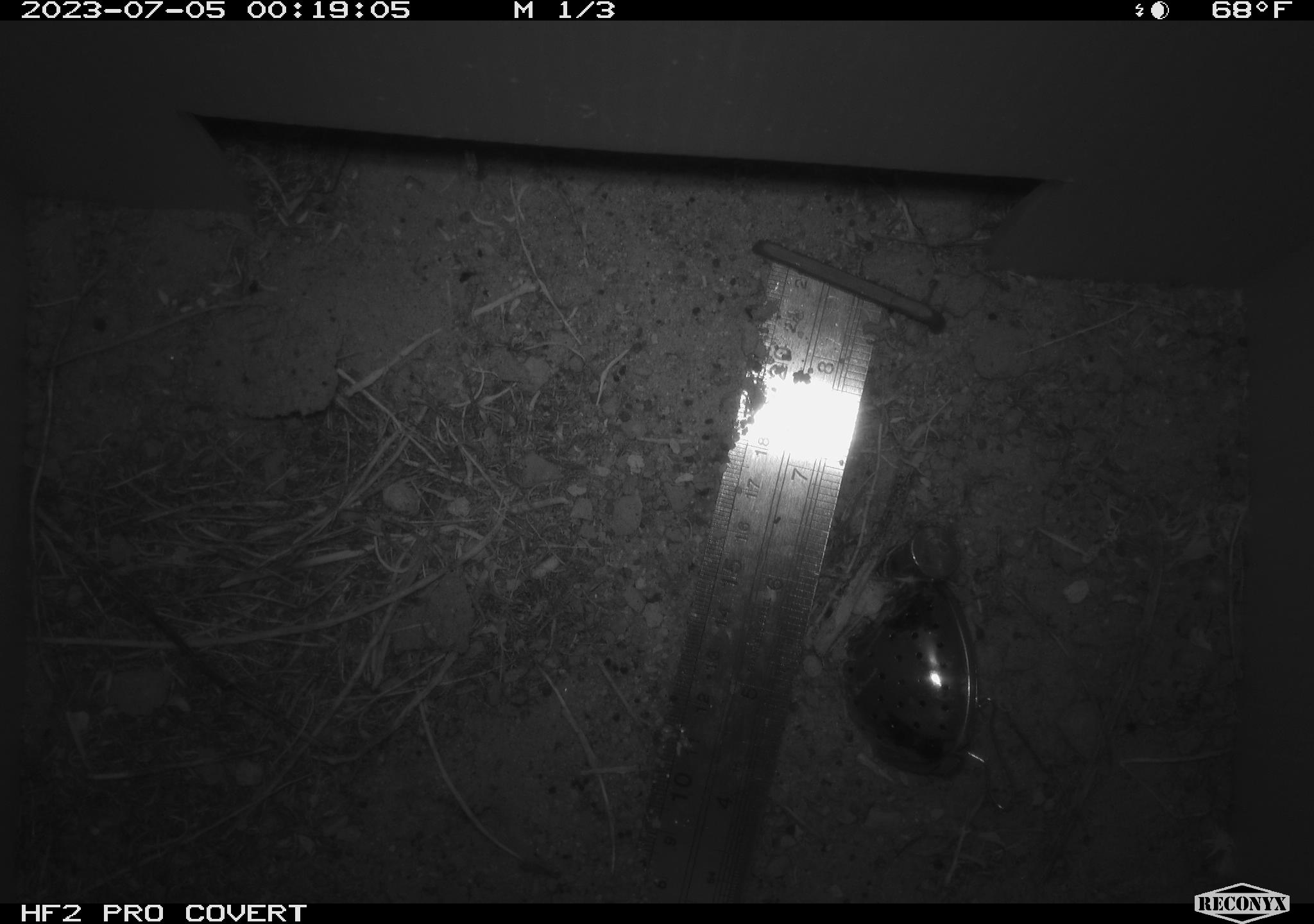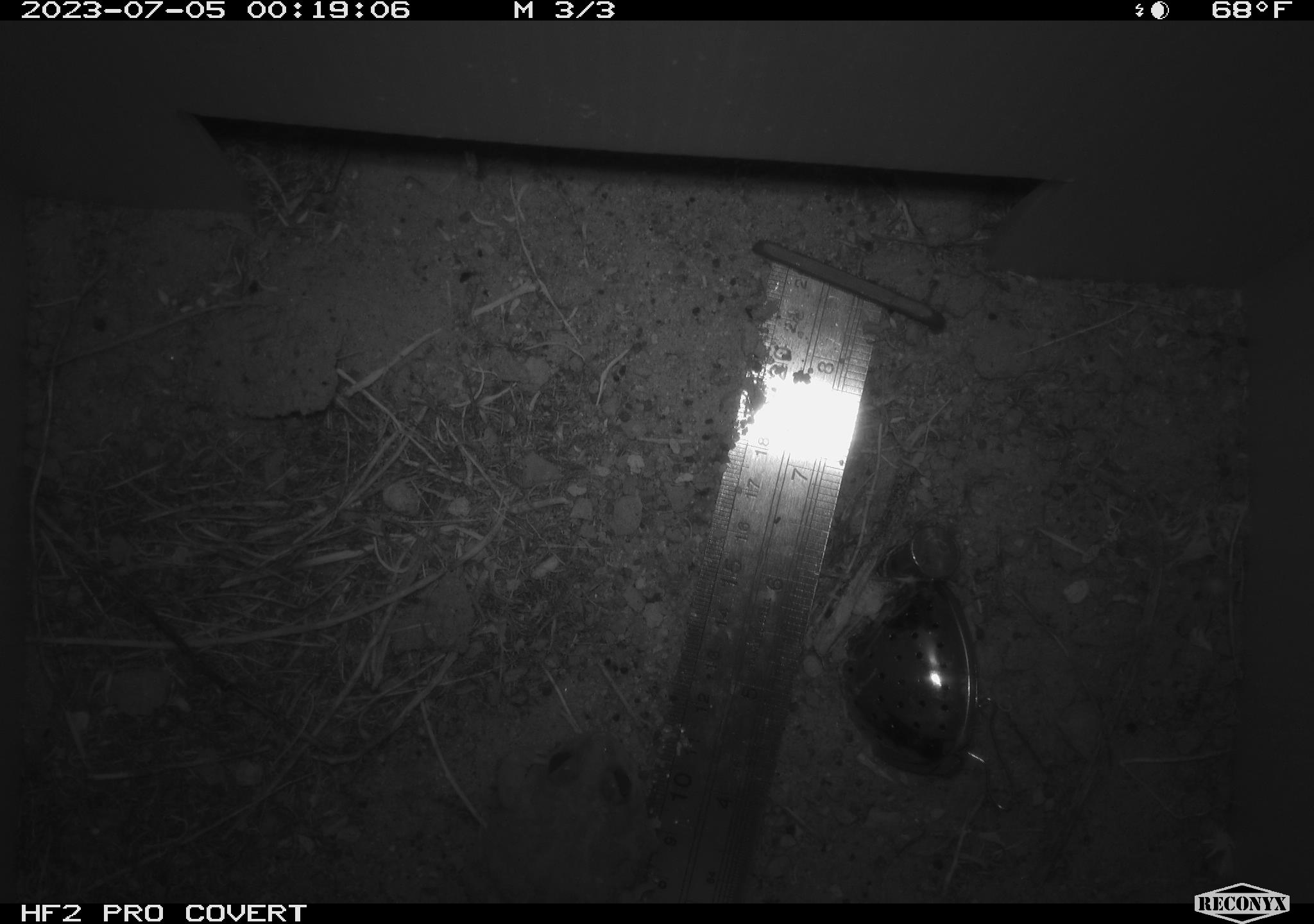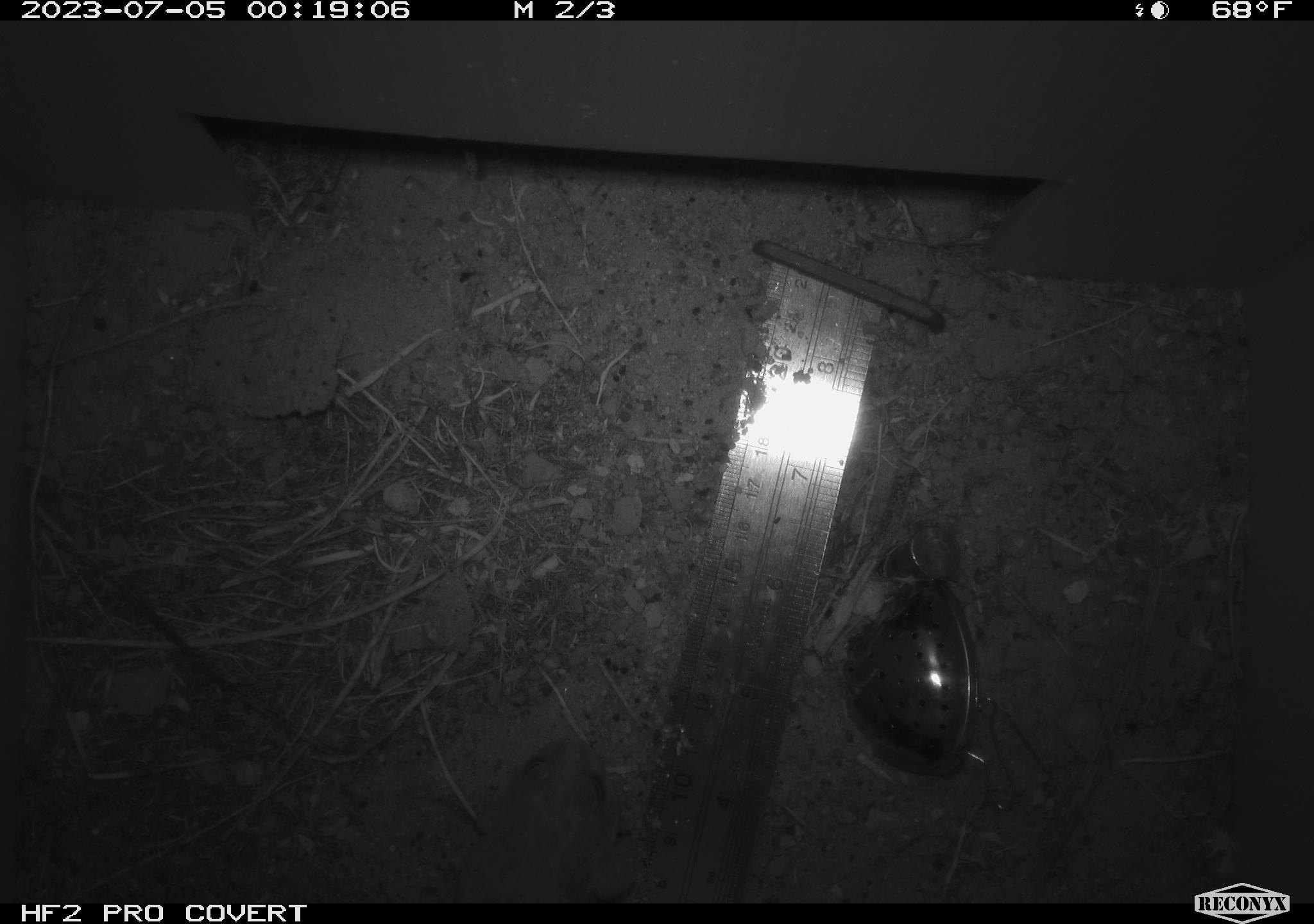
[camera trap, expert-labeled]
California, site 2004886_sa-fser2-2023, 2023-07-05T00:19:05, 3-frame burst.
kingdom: Animalia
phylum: Chordata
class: Amphibia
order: Anura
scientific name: Anura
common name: frogs